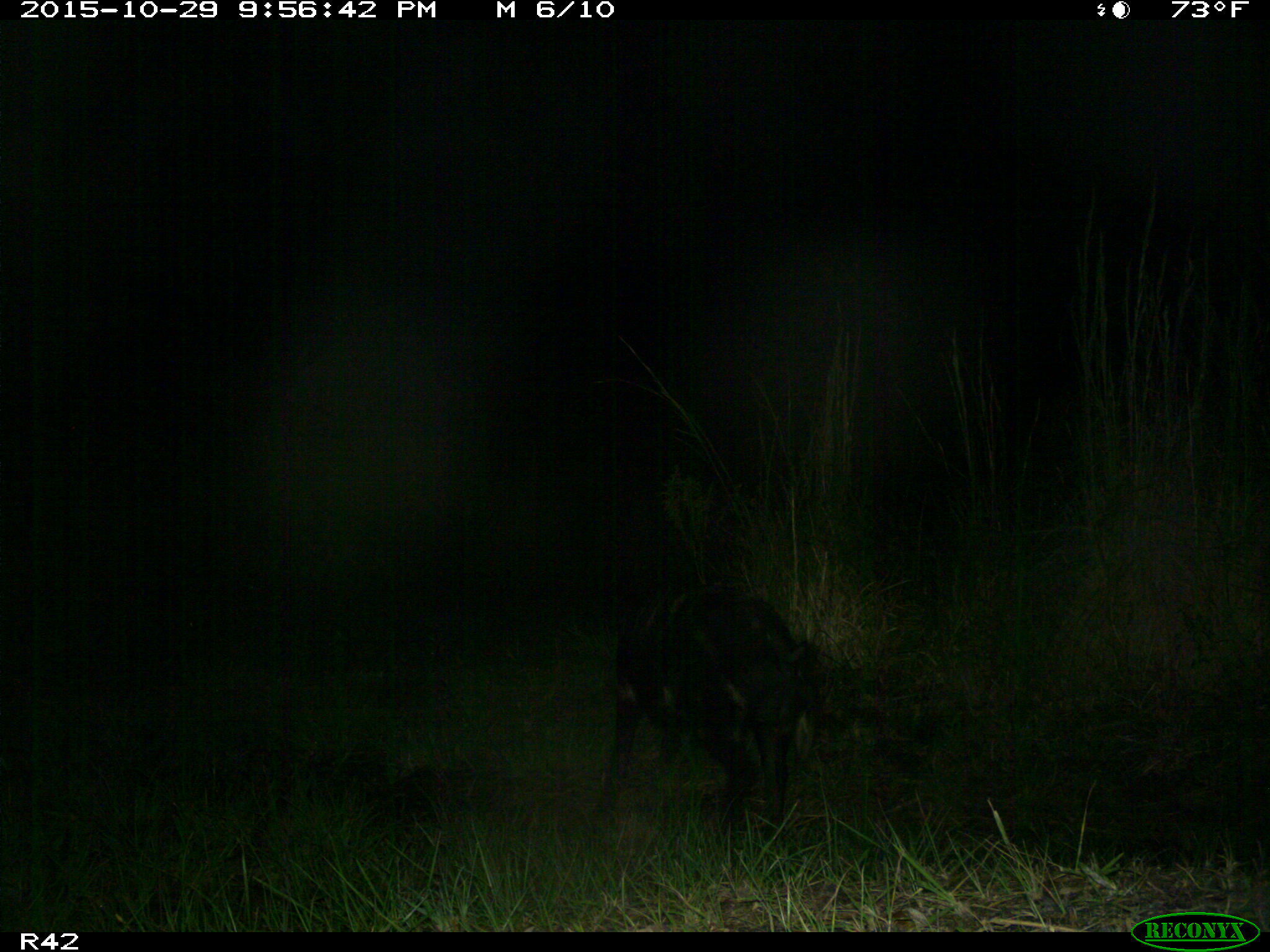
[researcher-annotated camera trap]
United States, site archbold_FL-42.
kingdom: Animalia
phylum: Chordata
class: Mammalia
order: Artiodactyla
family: Suidae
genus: Sus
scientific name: Sus scrofa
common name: wild boar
Sus scrofa (wild boar).